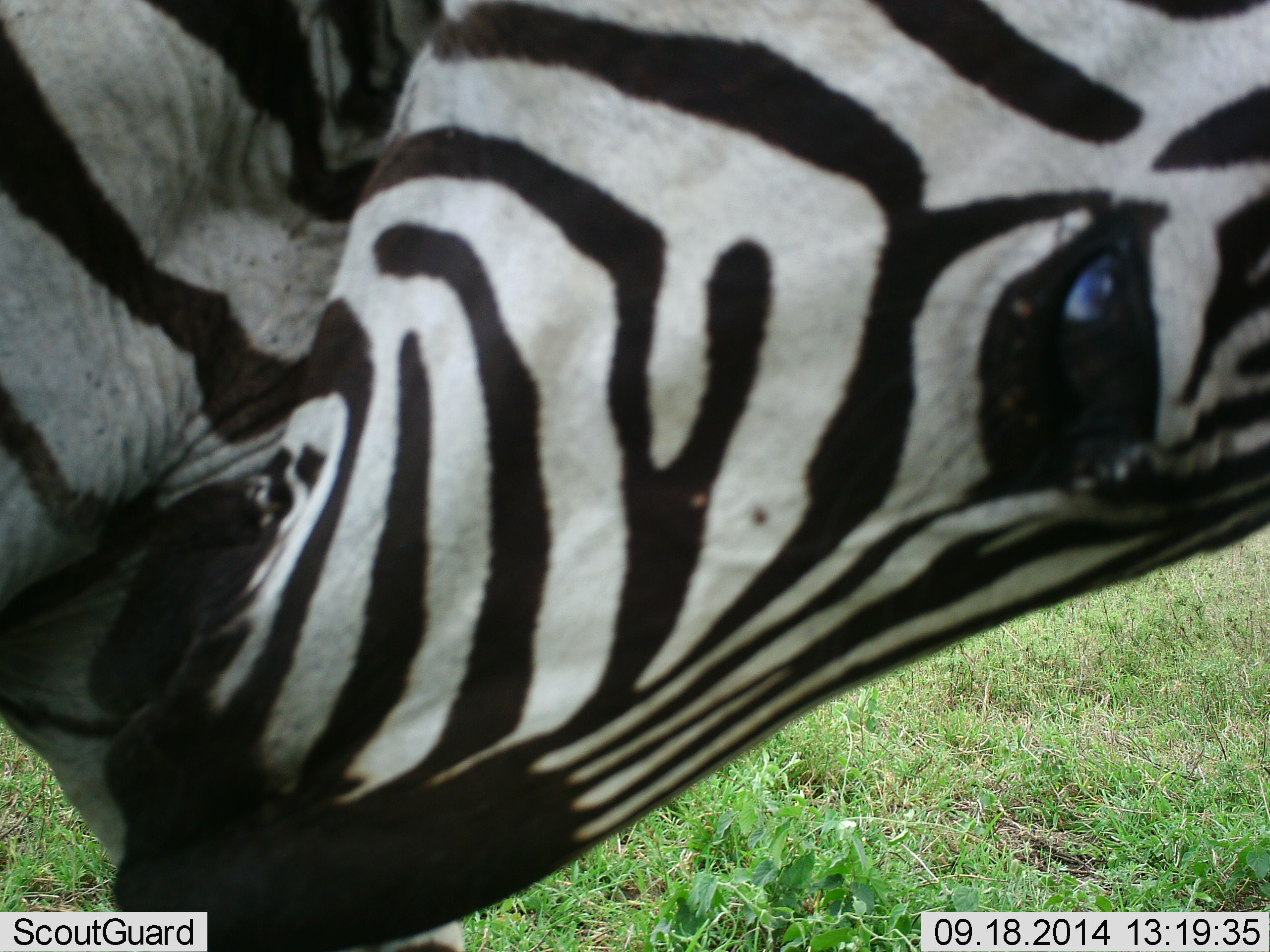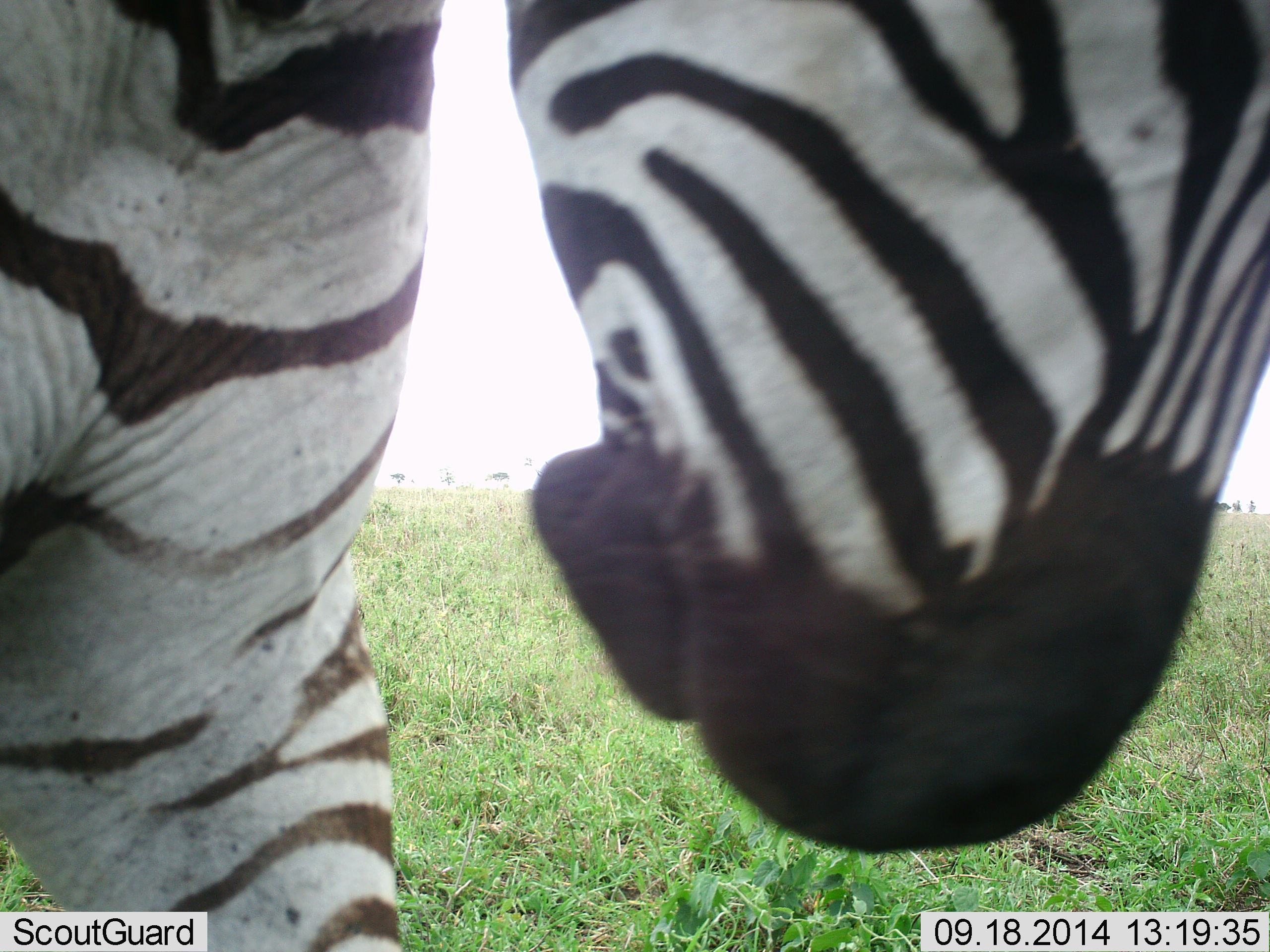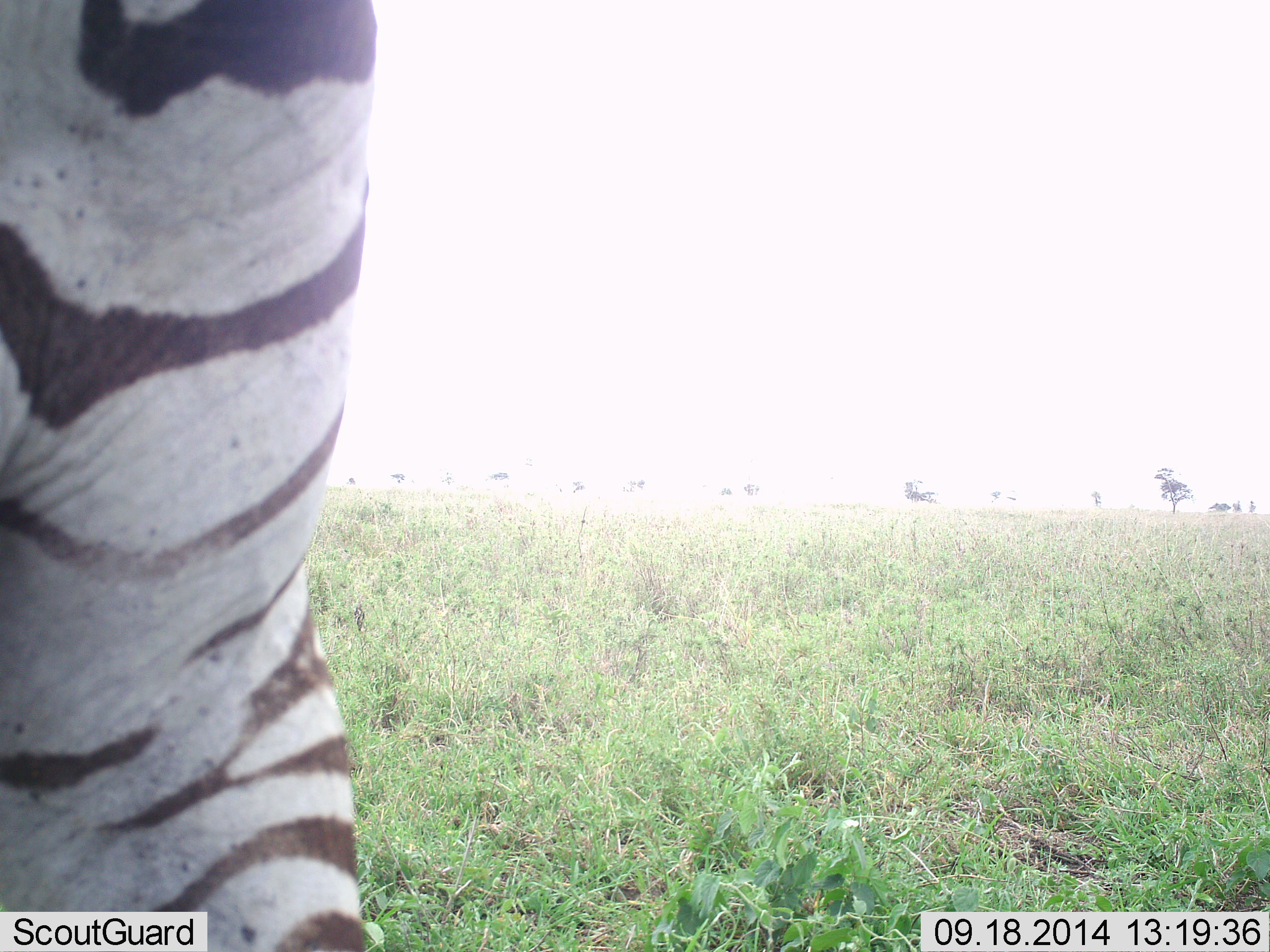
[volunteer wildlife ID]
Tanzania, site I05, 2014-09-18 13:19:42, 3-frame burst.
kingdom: Animalia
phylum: Chordata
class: Mammalia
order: Perissodactyla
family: Equidae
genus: Equus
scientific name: Equus quagga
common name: plains zebra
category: zebra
Zebra (plains zebra) (Equus quagga), count 1. Behavior (volunteer vote fractions): standing 90%, resting 0%, moving 10%, interacting 0%. Young present (vote fraction): 0%. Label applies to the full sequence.